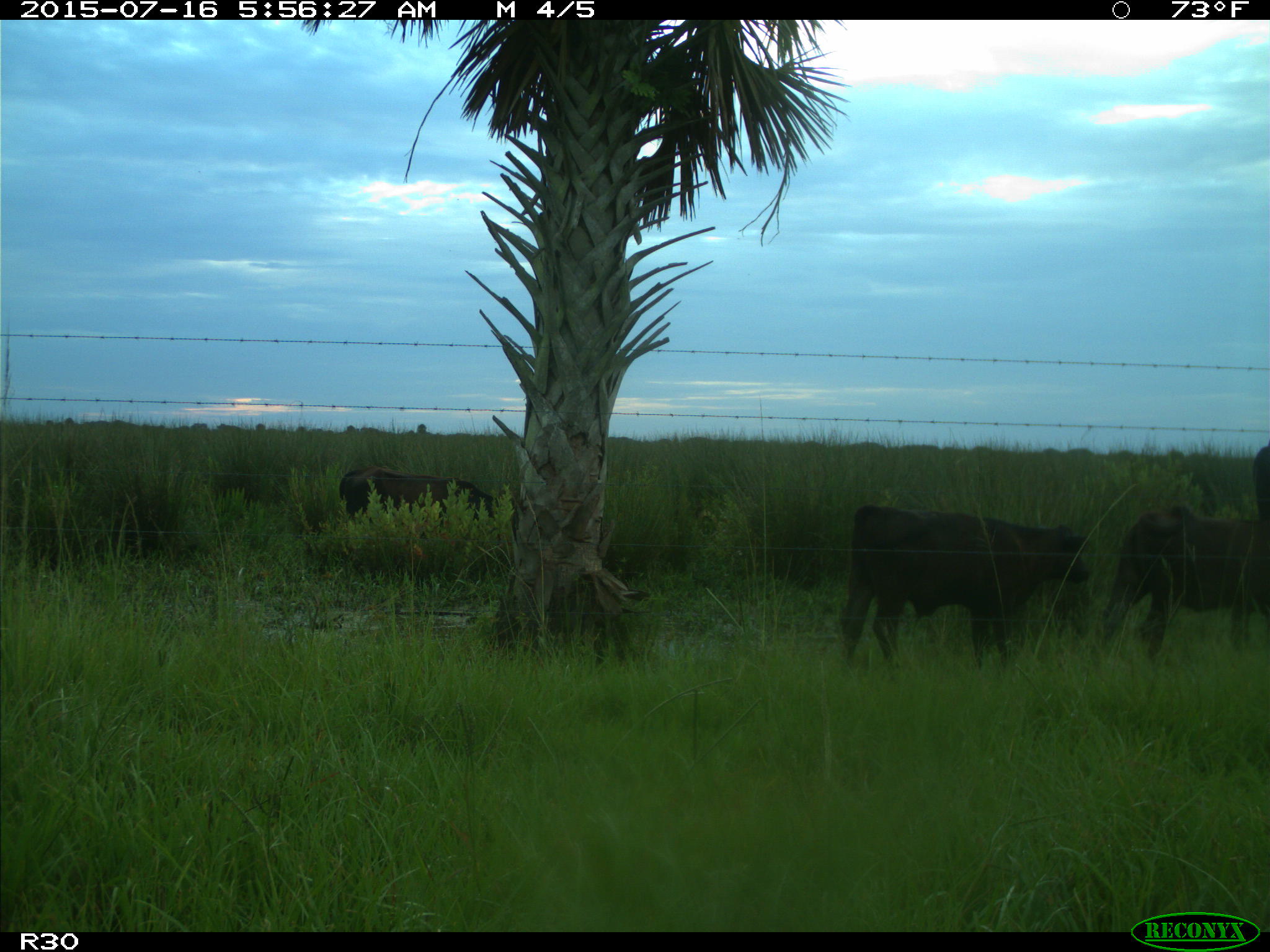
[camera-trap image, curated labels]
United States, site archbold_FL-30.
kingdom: Animalia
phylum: Chordata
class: Mammalia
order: Artiodactyla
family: Bovidae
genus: Bos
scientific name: Bos taurus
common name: domestic cow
Bos taurus (domestic cow).